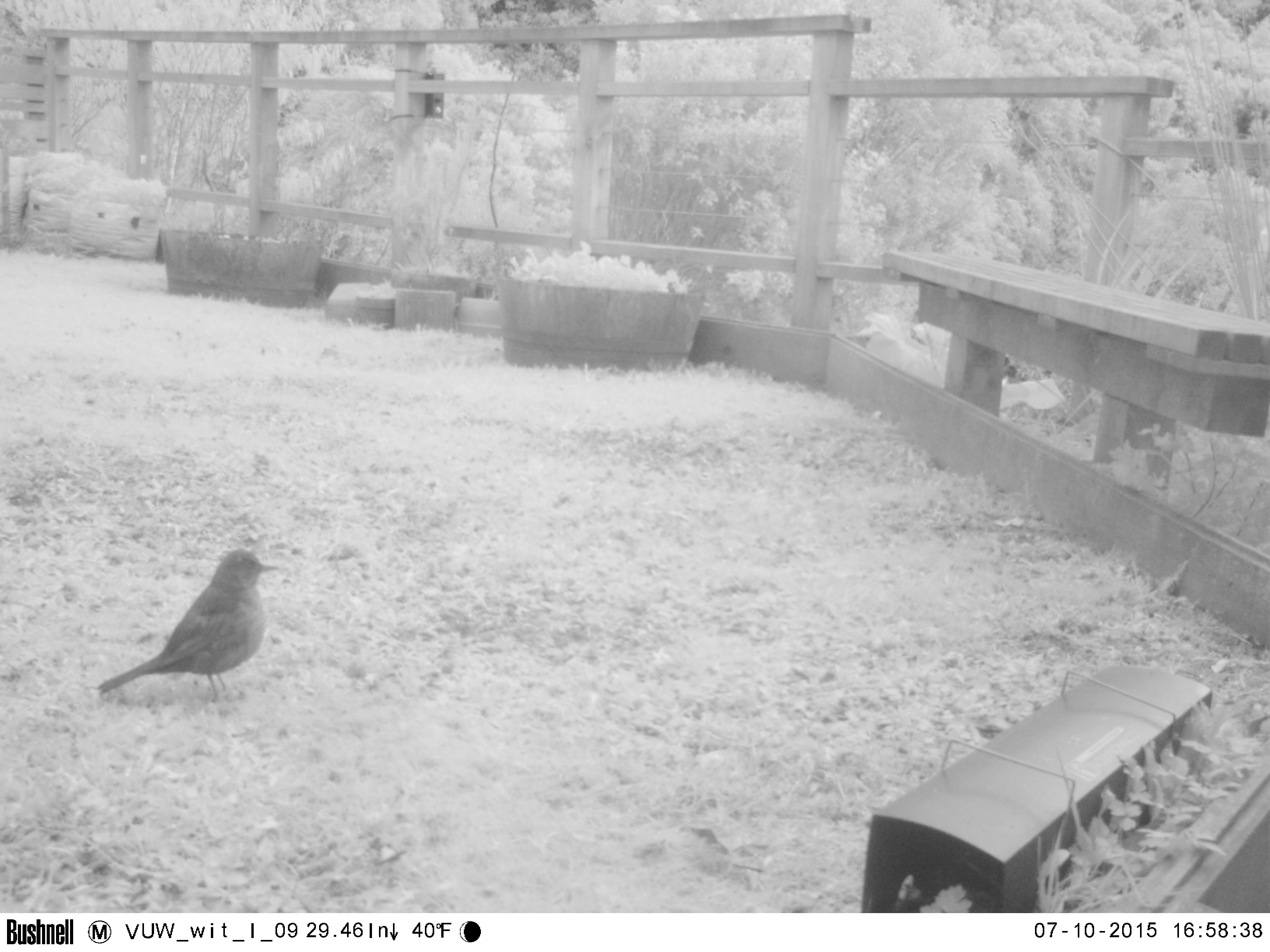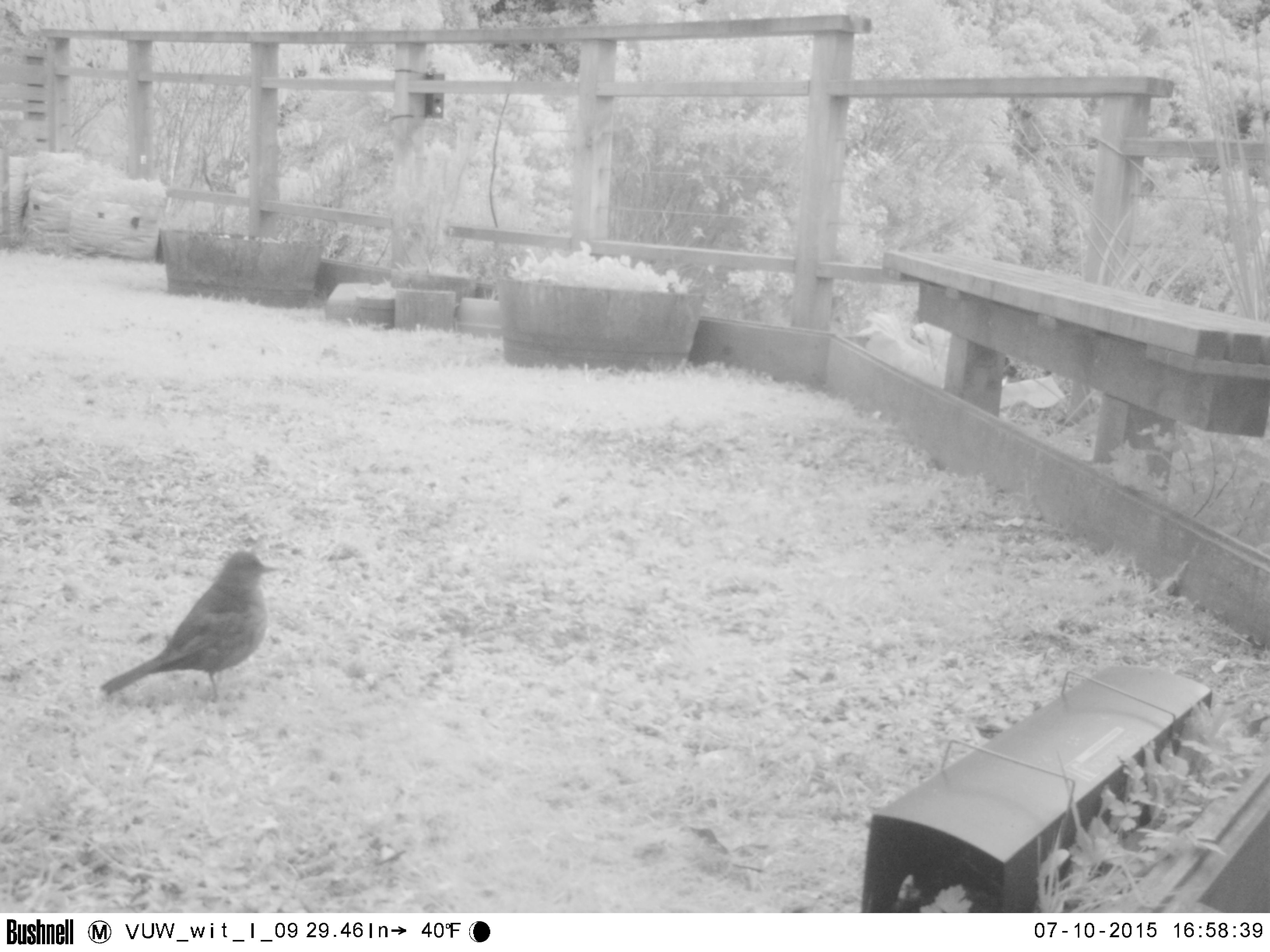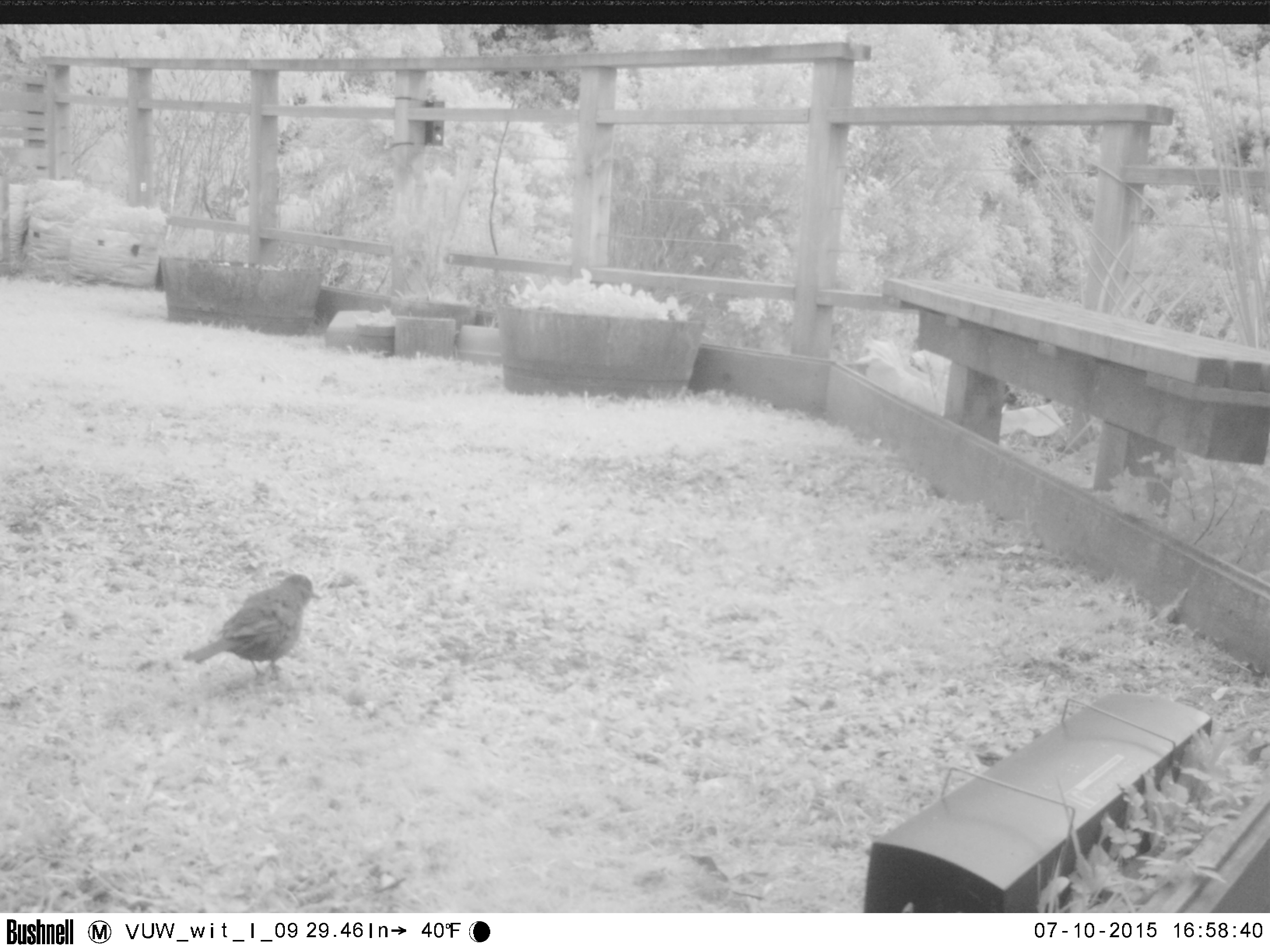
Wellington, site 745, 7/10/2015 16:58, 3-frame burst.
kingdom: Animalia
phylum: Chordata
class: Aves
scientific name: Aves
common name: bird